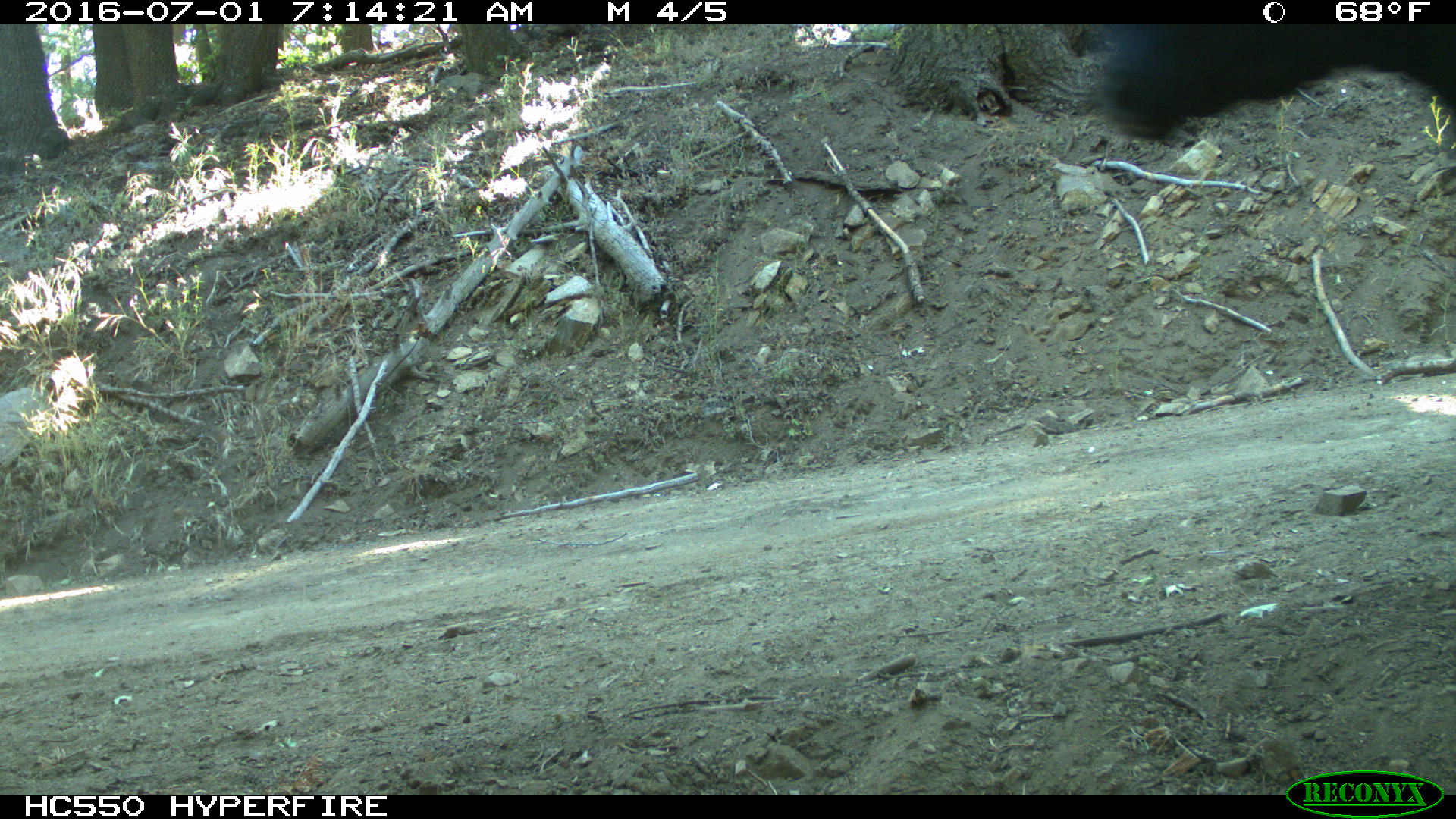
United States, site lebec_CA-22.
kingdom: Animalia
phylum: Chordata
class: Mammalia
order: Artiodactyla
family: Bovidae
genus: Bos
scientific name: Bos taurus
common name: domestic cow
Bos taurus (domestic cow).